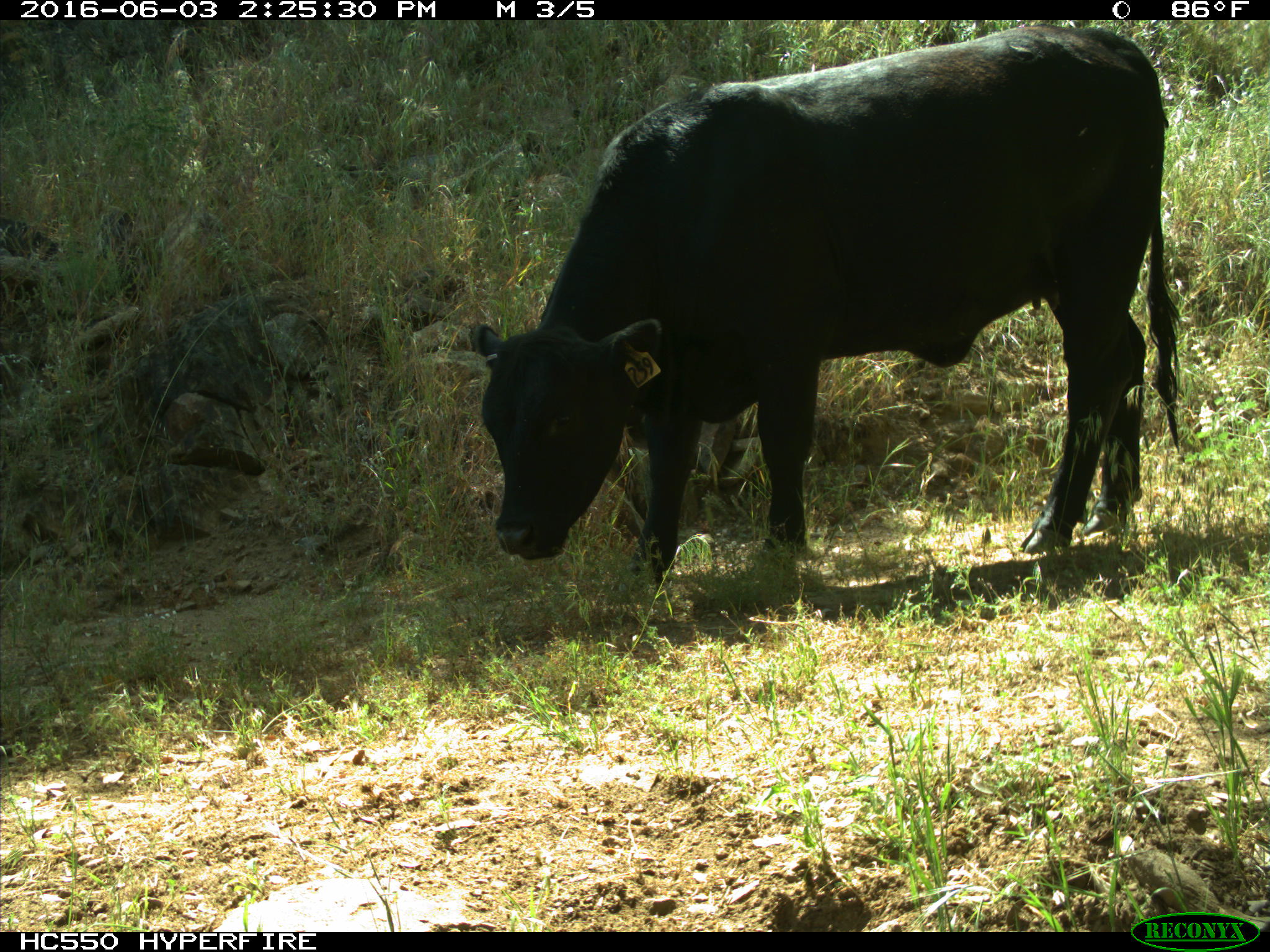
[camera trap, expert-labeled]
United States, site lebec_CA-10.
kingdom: Animalia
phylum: Chordata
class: Mammalia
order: Artiodactyla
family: Bovidae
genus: Bos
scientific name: Bos taurus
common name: domestic cow